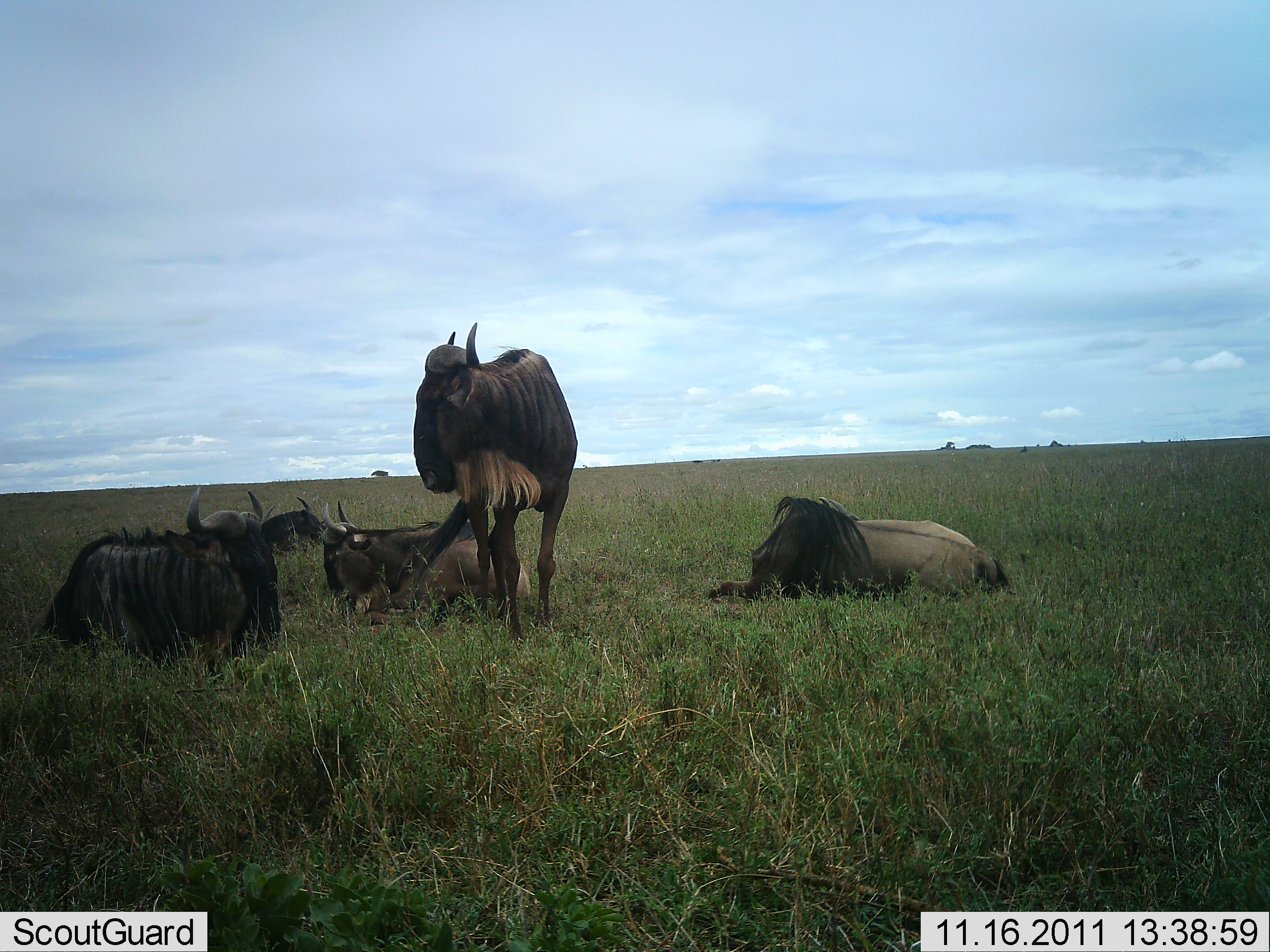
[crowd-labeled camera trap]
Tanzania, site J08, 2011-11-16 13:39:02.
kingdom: Animalia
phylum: Chordata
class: Mammalia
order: Artiodactyla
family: Bovidae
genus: Connochaetes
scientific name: Connochaetes taurinus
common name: blue wildebeest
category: wildebeest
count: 5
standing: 64%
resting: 100%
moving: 0%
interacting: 0%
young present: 0%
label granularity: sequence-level